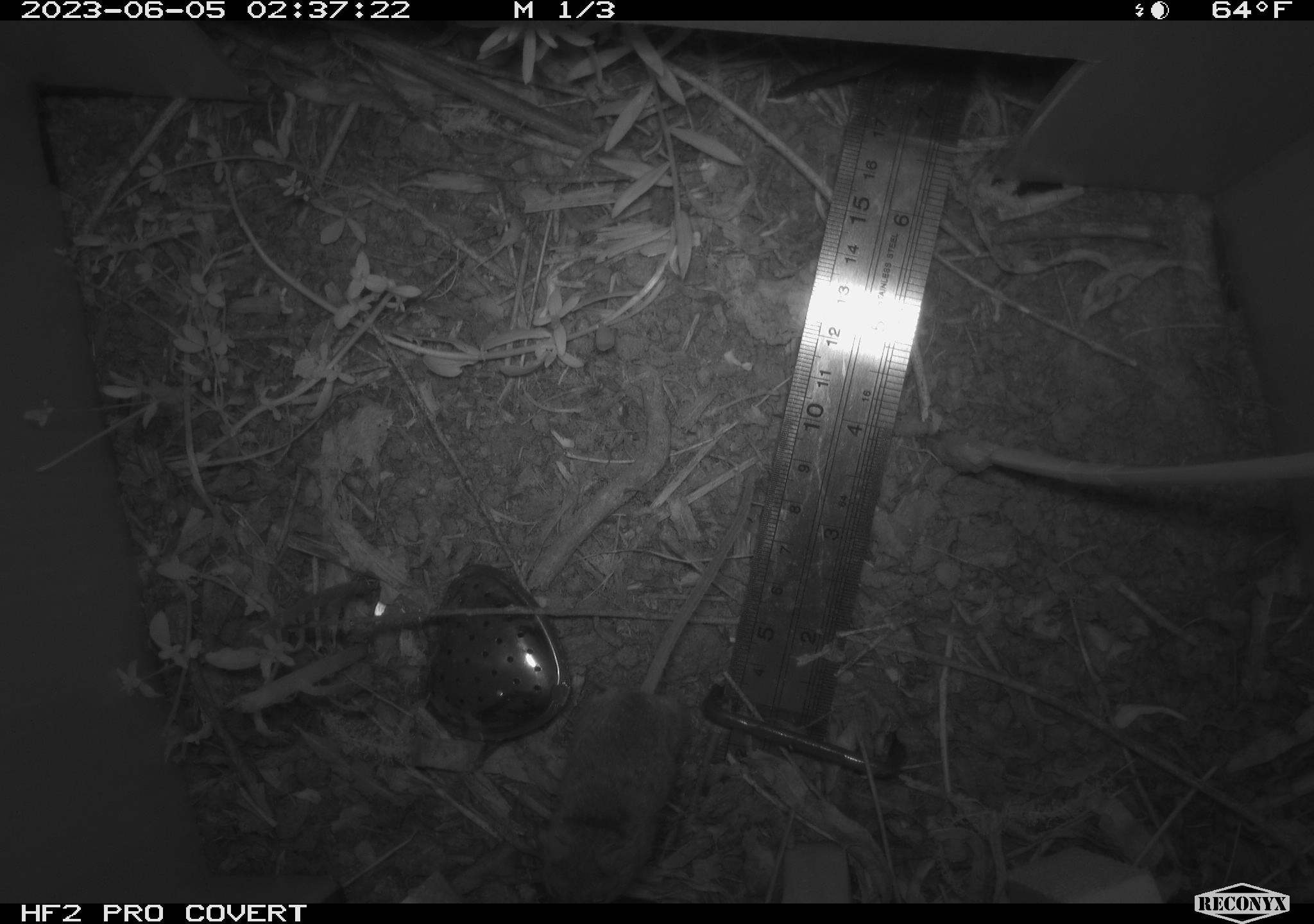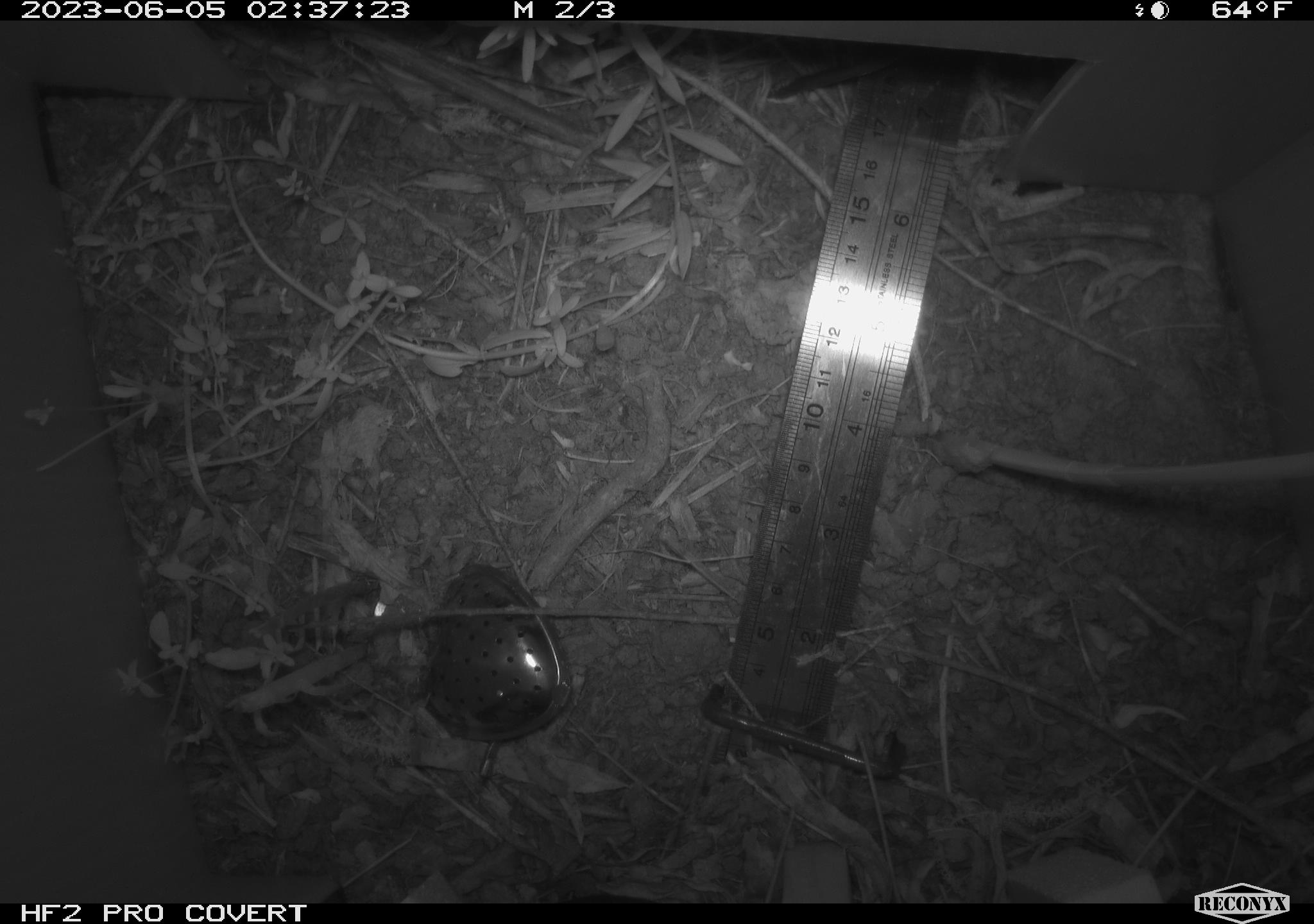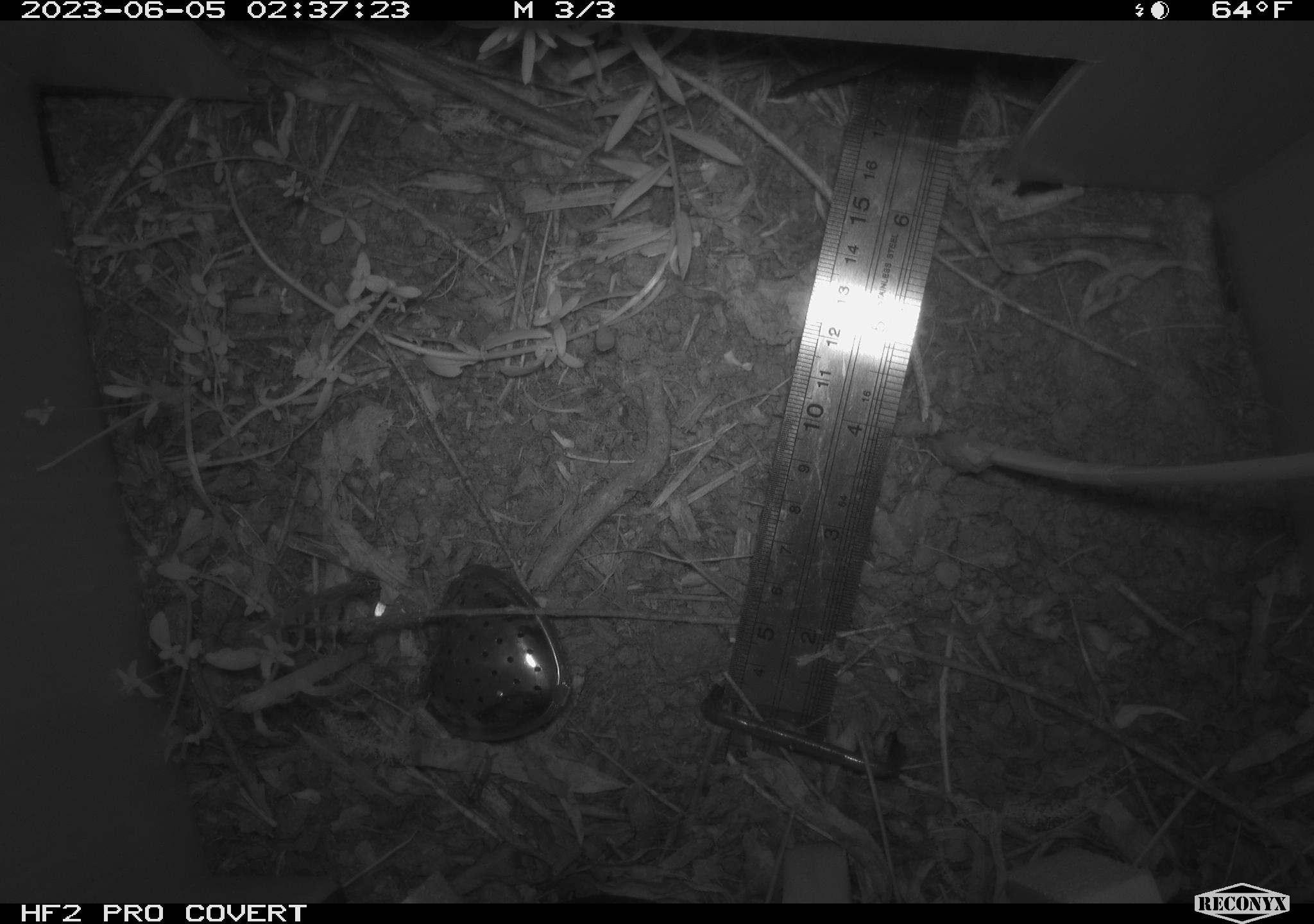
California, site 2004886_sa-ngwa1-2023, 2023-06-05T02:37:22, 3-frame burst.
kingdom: Animalia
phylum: Chordata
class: Mammalia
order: Rodentia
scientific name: Rodentia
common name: mouse species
Mouse species (Rodentia).